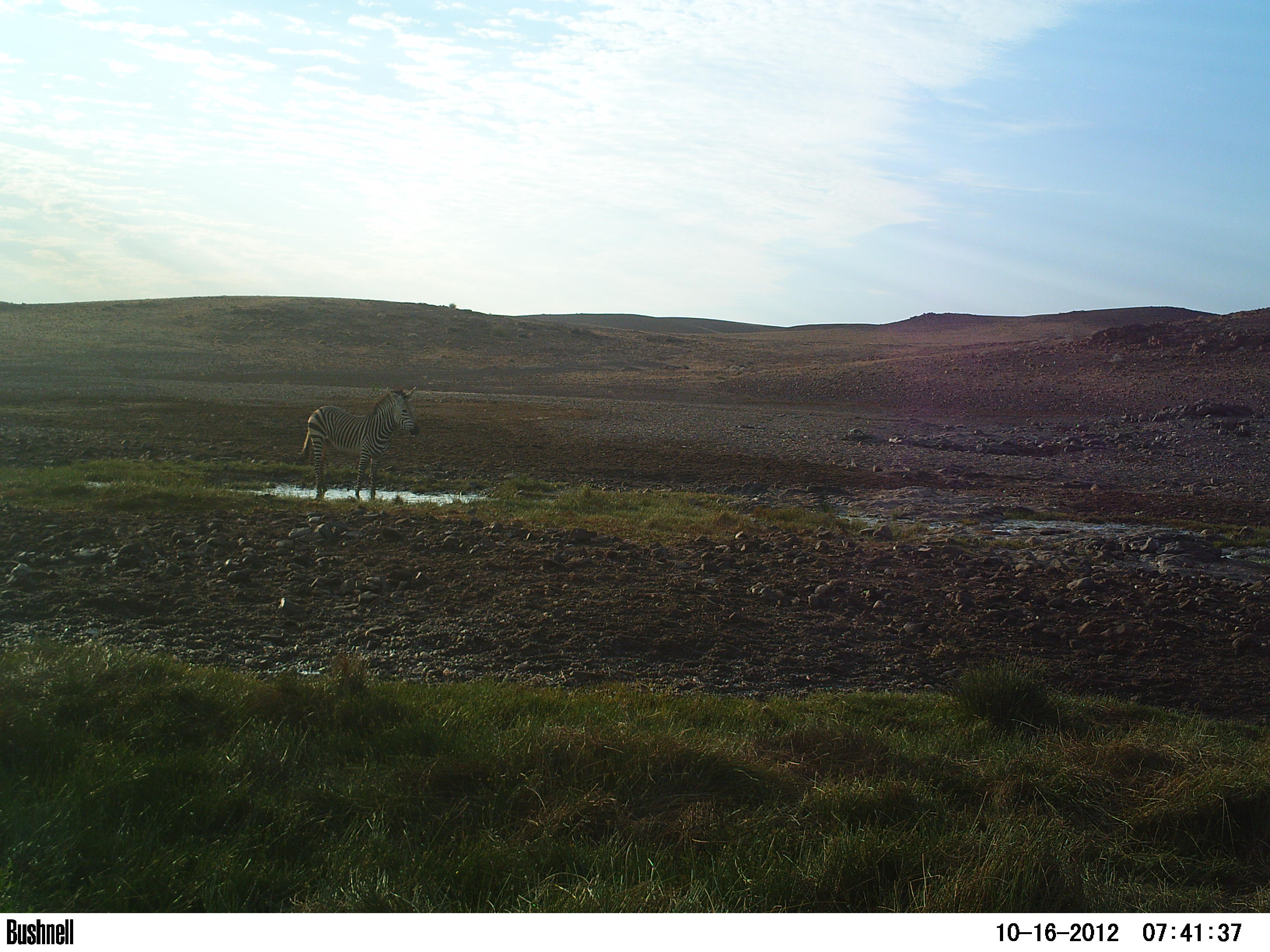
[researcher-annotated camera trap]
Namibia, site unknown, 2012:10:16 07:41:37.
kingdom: Animalia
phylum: Chordata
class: Mammalia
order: Perissodactyla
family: Equidae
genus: Equus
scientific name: Equus zebra hartmannae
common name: hartmann's mountain zebra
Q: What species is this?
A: Equus zebra hartmannae (hartmann's mountain zebra).